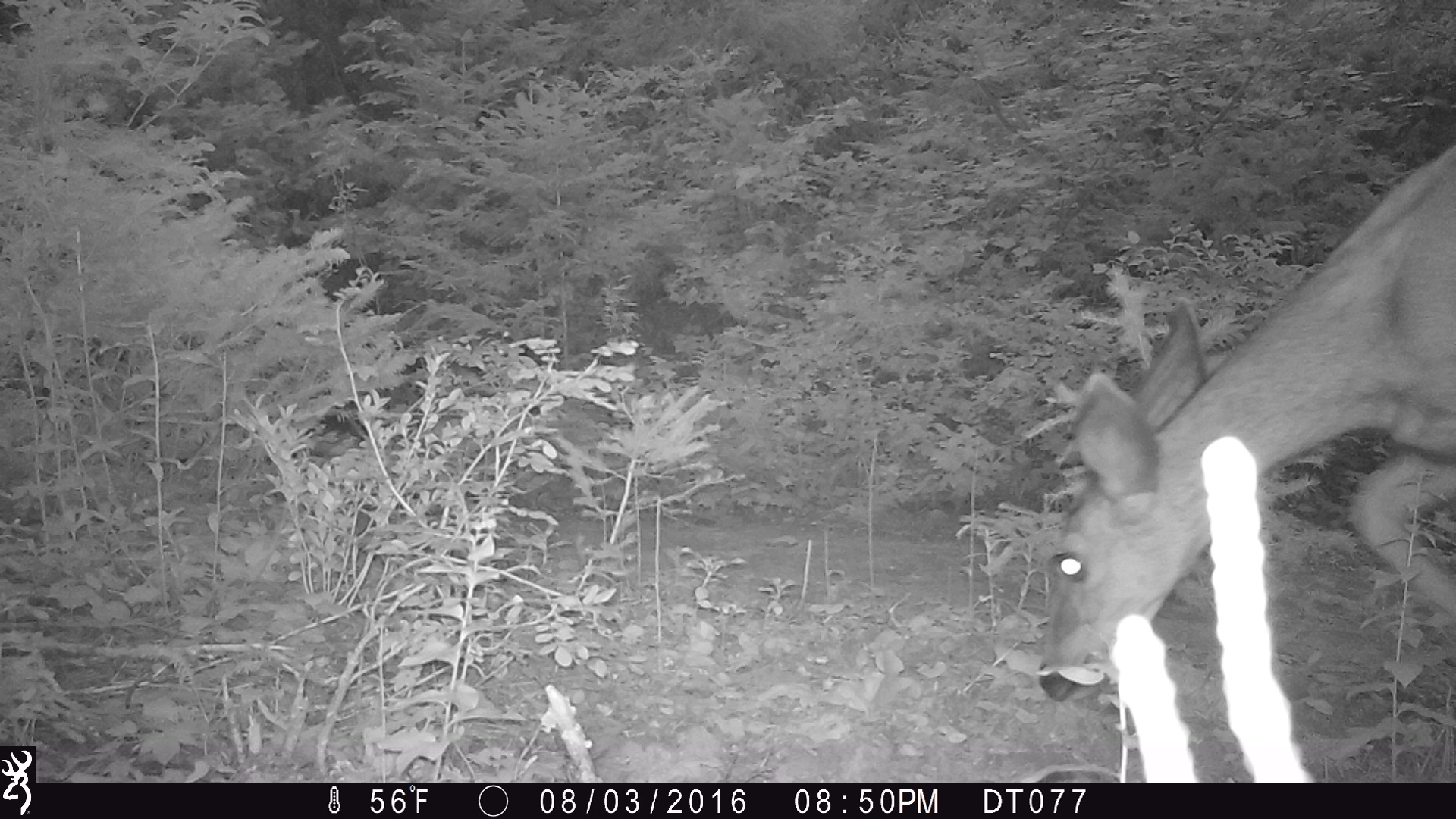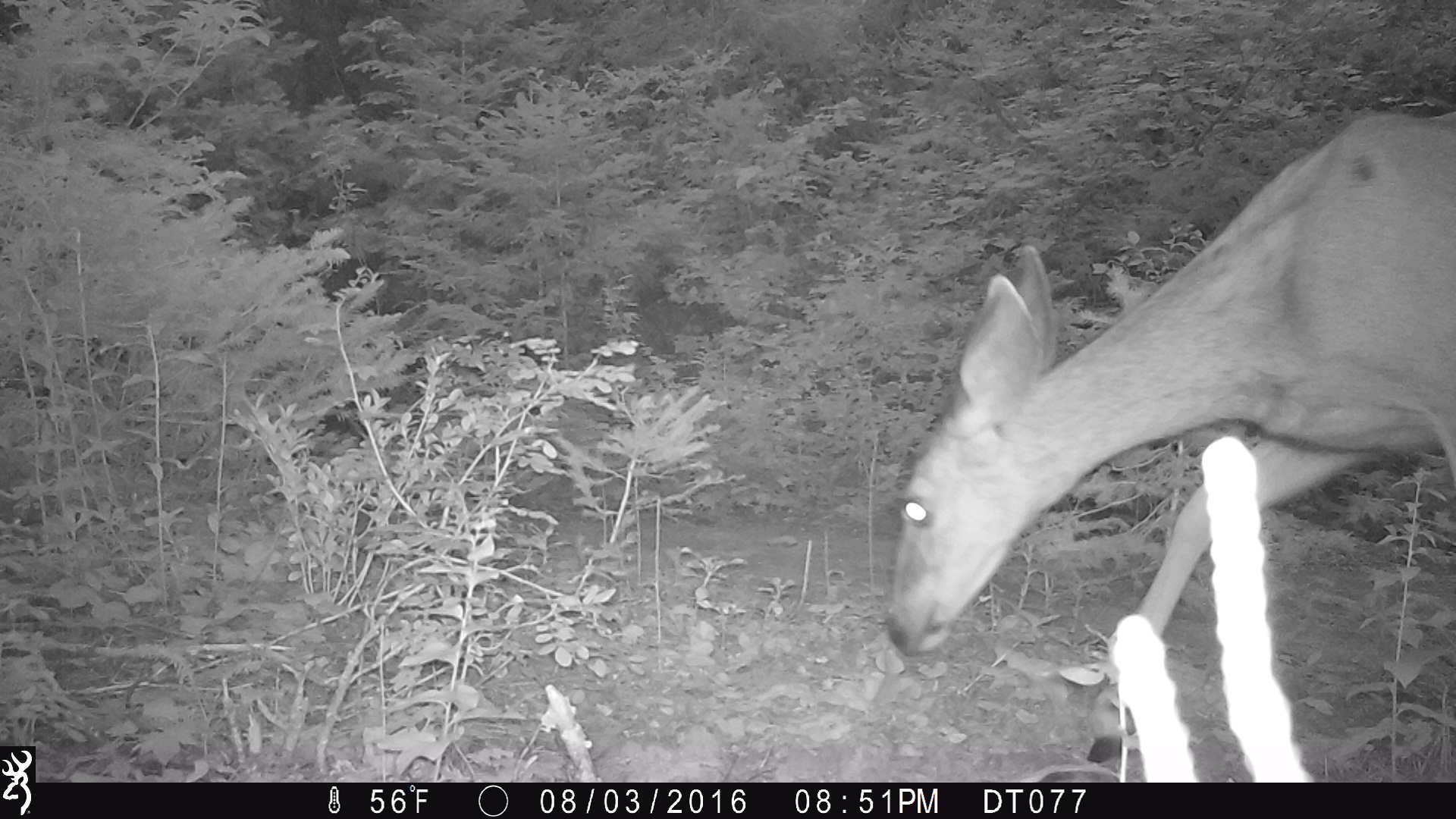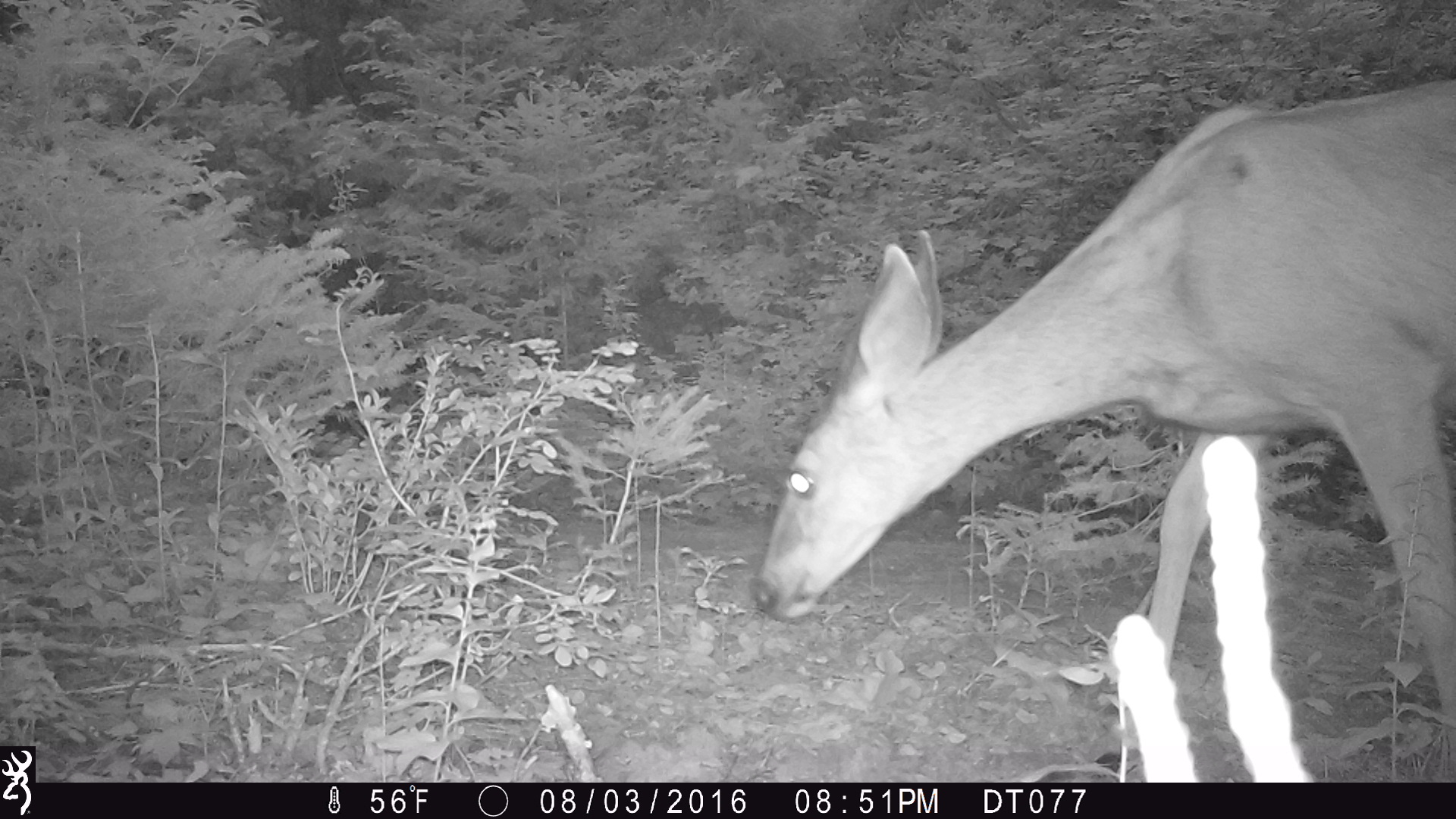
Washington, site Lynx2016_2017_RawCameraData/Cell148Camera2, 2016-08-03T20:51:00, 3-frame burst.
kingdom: Animalia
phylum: Chordata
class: Mammalia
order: Artiodactyla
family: Cervidae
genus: Odocoileus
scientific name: Odocoileus hemionus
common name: mule deer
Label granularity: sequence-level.